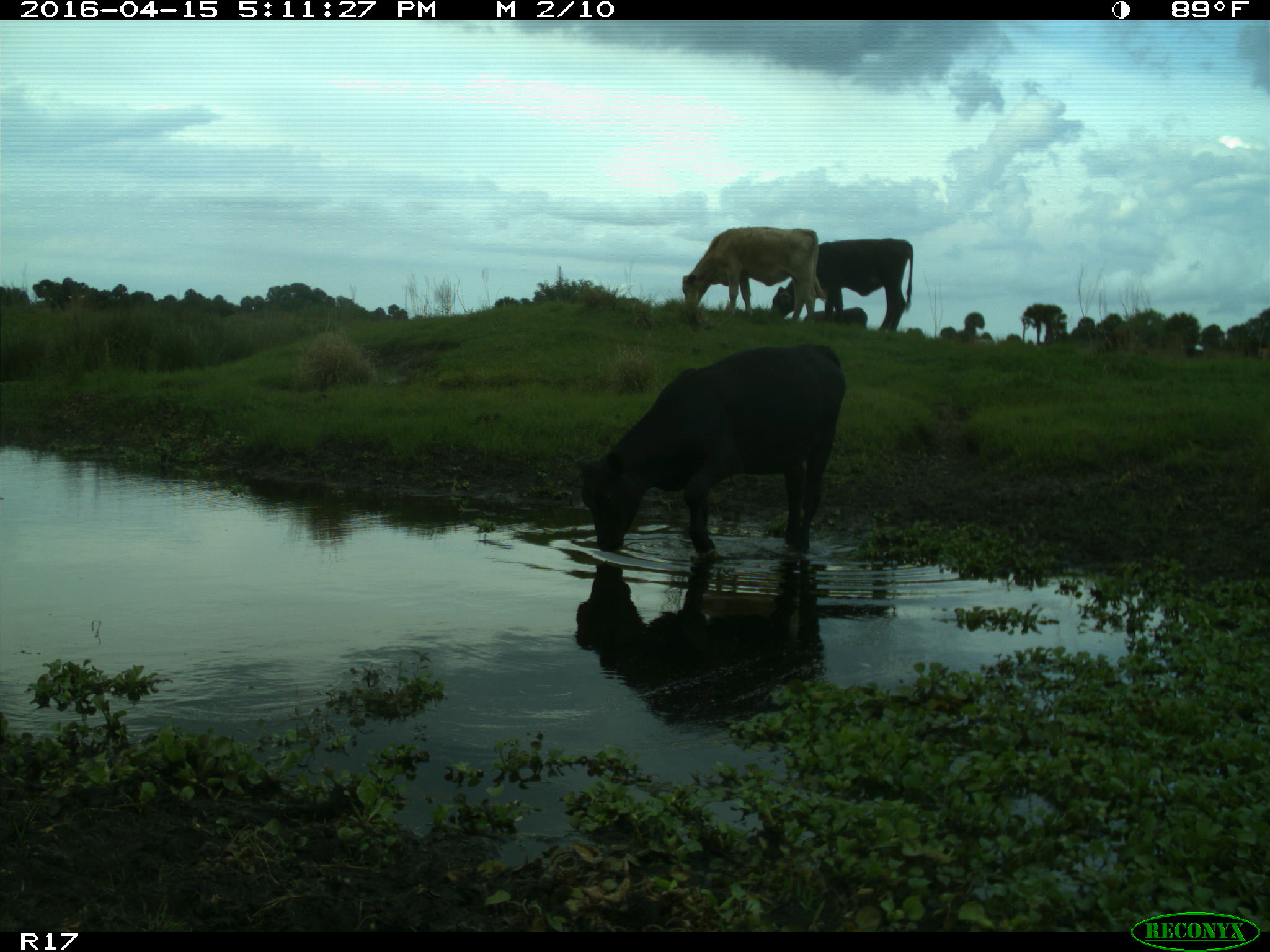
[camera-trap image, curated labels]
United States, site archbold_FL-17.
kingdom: Animalia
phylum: Chordata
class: Mammalia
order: Artiodactyla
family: Bovidae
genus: Bos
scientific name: Bos taurus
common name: domestic cow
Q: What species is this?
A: Bos taurus (domestic cow).